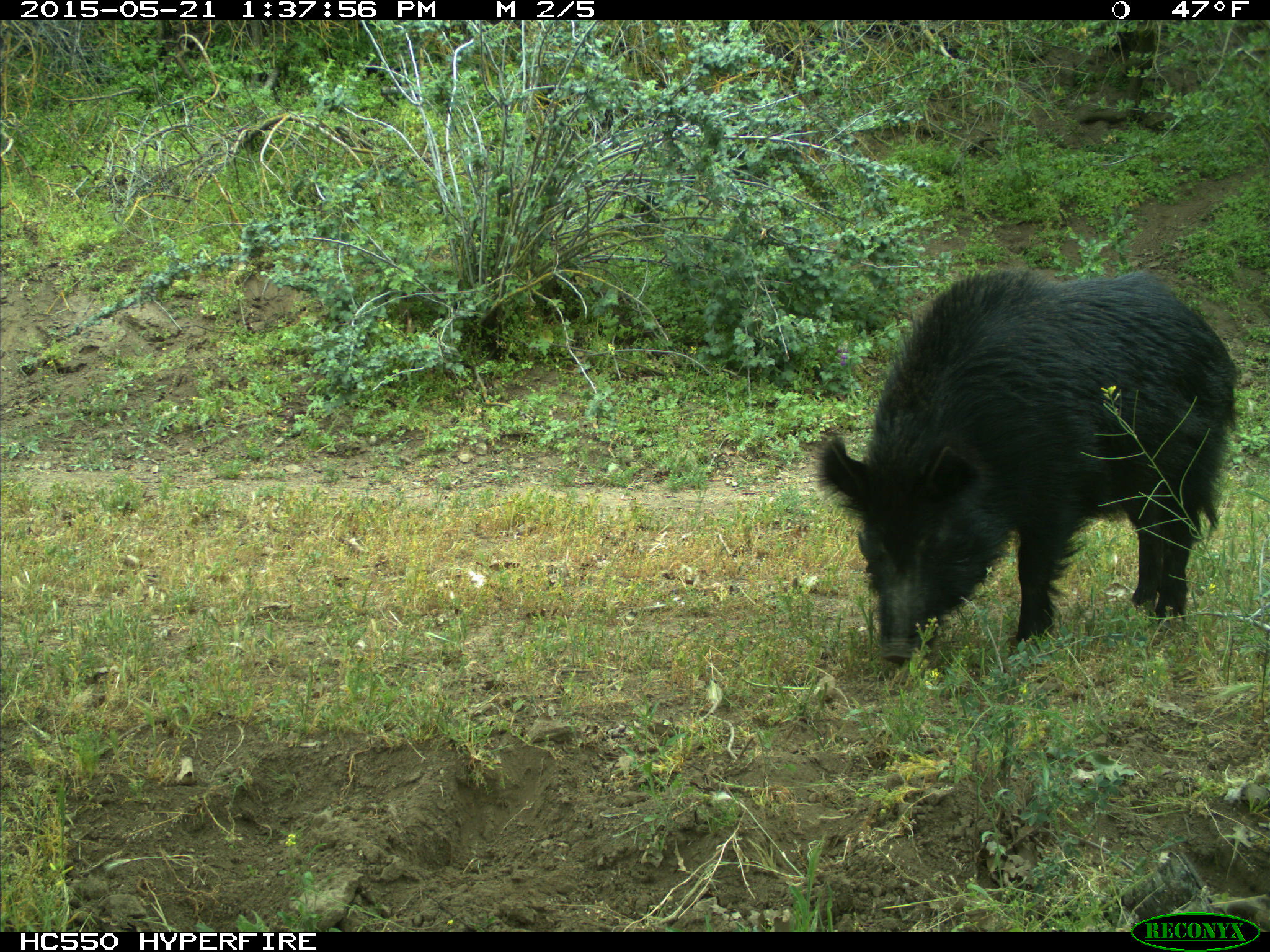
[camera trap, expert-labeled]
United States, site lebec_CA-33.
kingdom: Animalia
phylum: Chordata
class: Mammalia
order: Artiodactyla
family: Suidae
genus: Sus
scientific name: Sus scrofa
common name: wild boar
Sus scrofa (wild boar).